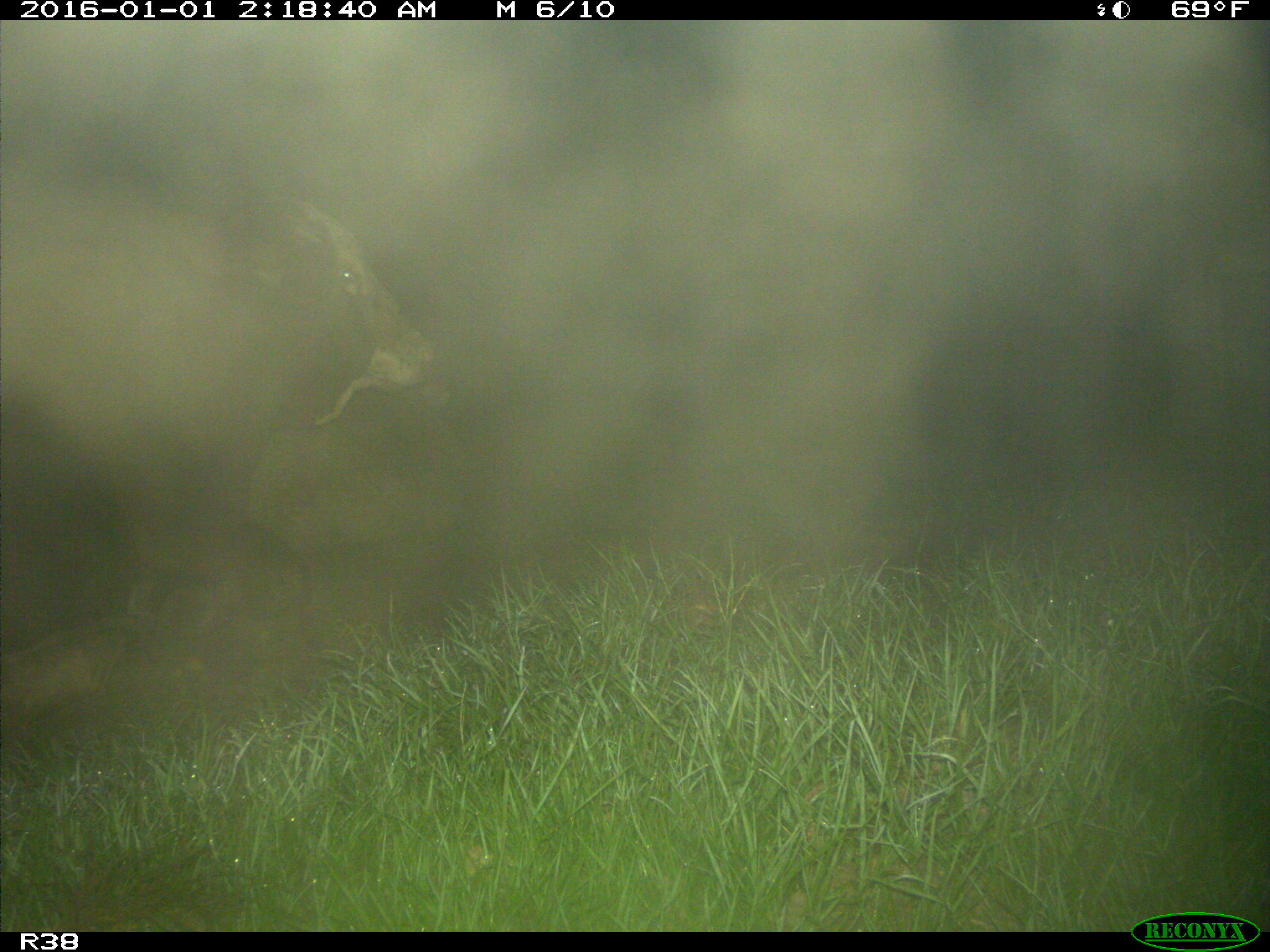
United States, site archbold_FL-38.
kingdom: Animalia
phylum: Chordata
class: Mammalia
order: Artiodactyla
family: Bovidae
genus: Bos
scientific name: Bos taurus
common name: domestic cow